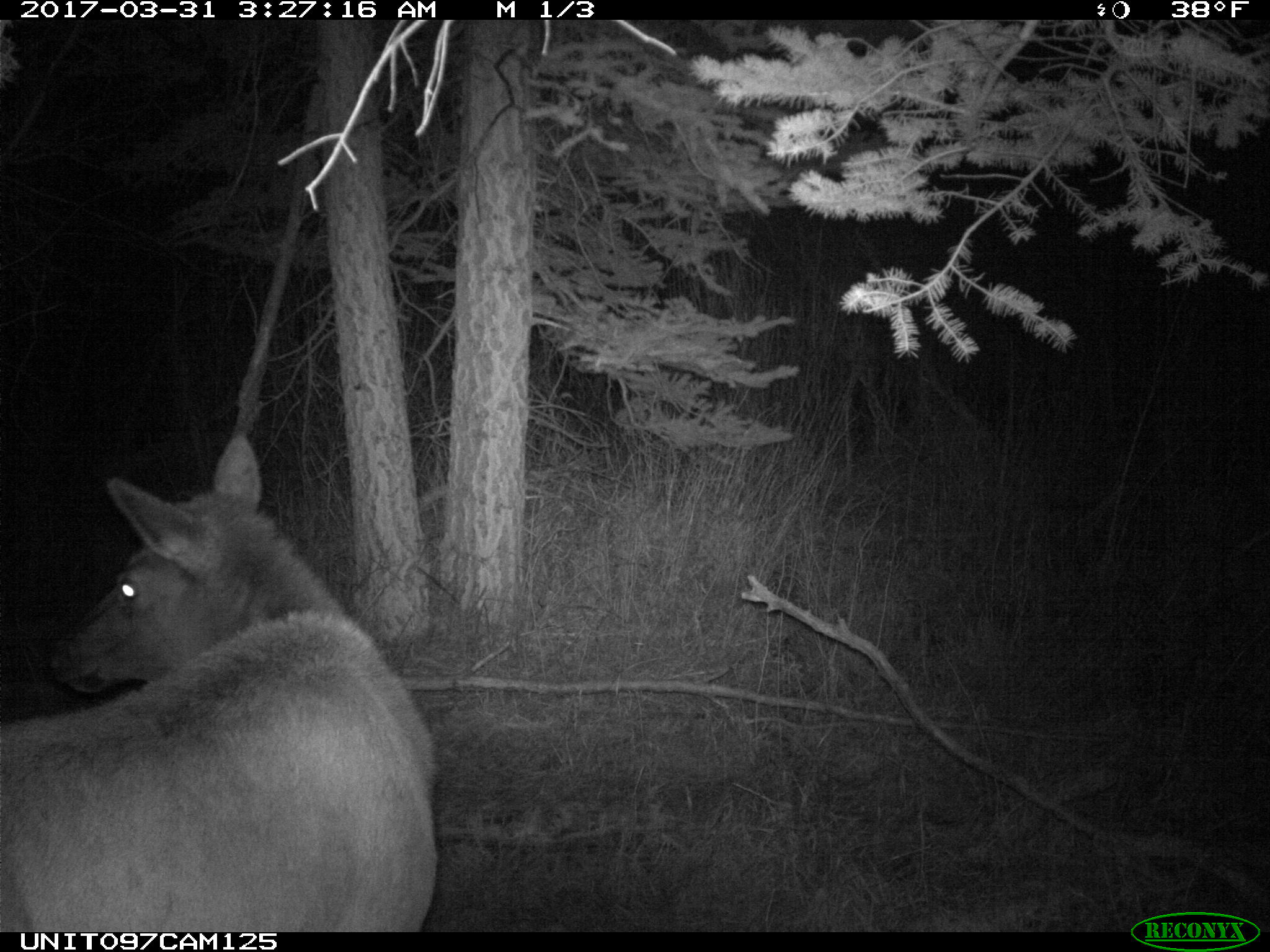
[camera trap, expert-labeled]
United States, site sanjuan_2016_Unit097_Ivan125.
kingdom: Animalia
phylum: Chordata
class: Mammalia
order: Artiodactyla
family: Cervidae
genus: Cervus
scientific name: Cervus elaphus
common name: red deer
Cervus elaphus (red deer).